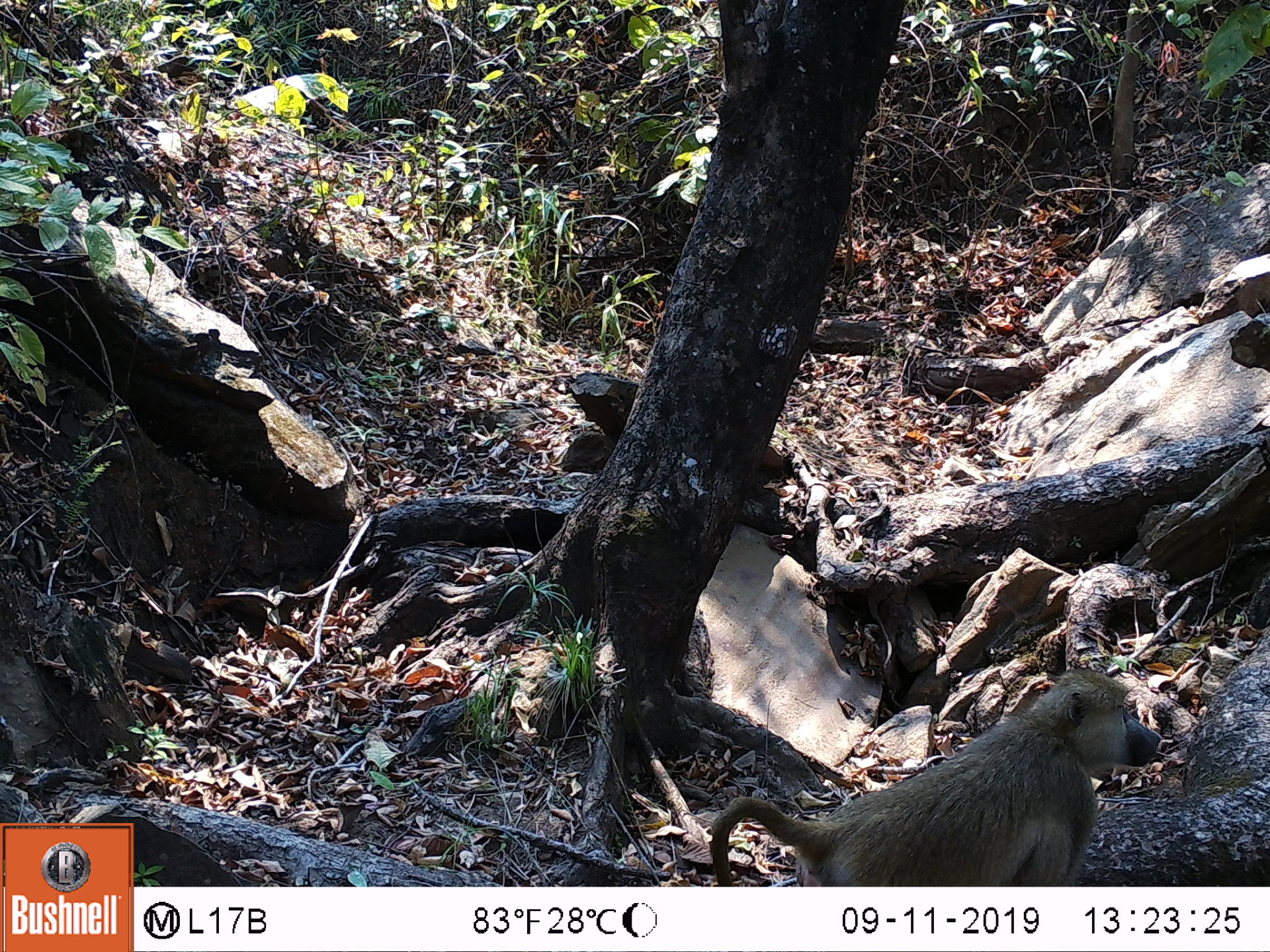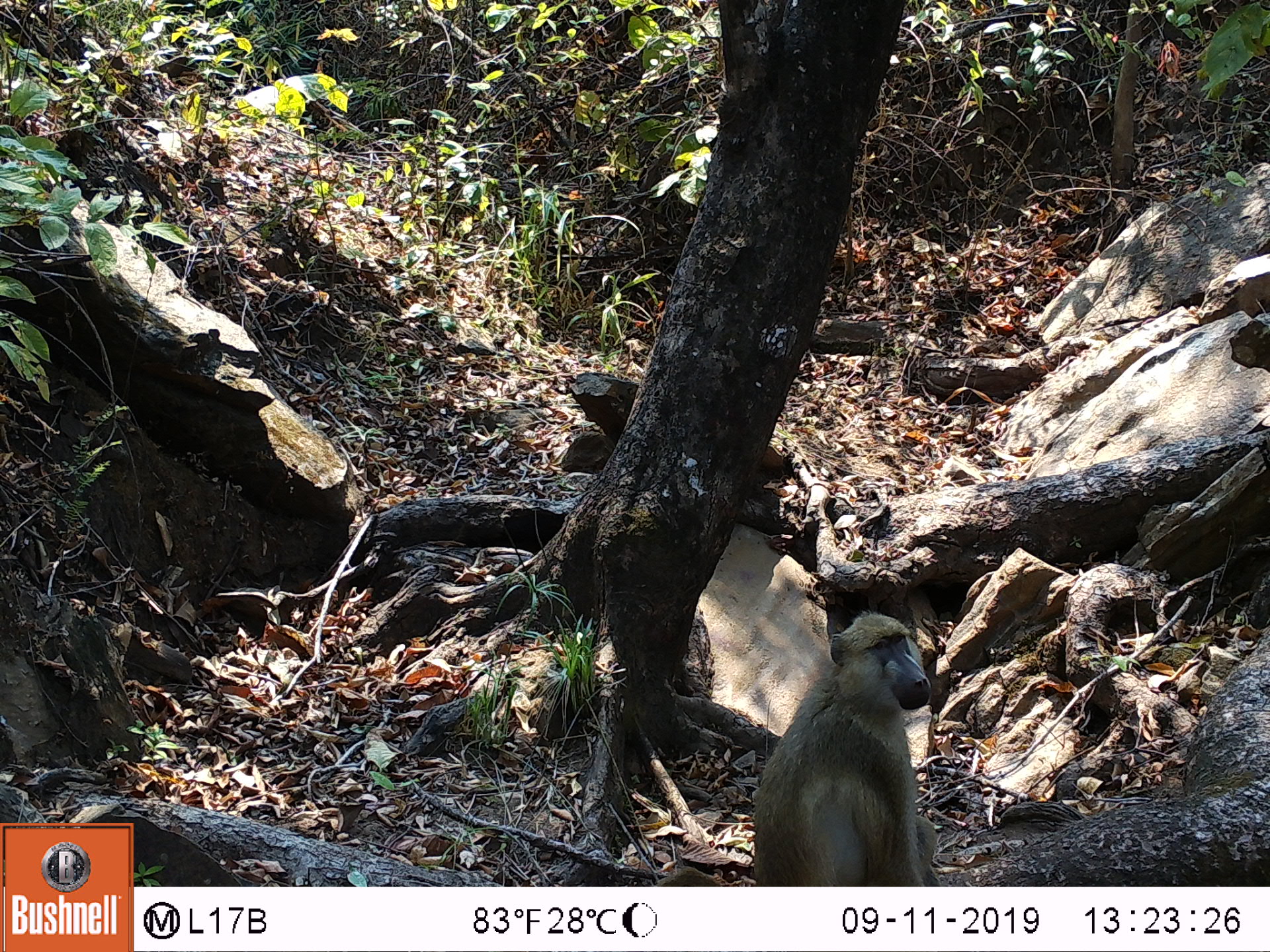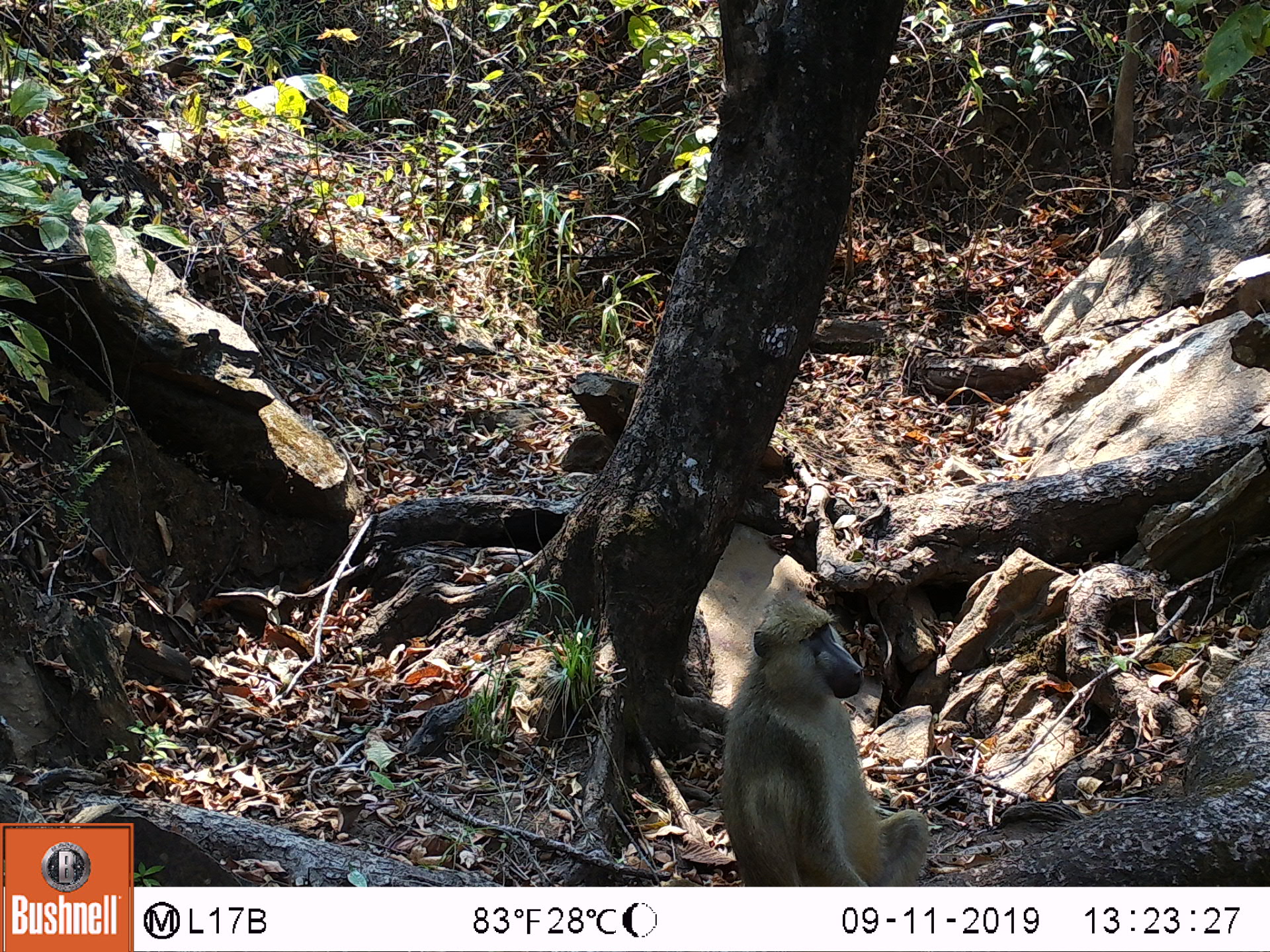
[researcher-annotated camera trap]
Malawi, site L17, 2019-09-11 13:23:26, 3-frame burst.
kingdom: Animalia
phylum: Chordata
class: Mammalia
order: Primates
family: Cercopithecidae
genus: Papio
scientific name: Papio cynocephalus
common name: yellow baboon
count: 1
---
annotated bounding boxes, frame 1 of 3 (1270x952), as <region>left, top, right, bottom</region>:
yellow baboon: <region>703, 668, 1162, 883</region>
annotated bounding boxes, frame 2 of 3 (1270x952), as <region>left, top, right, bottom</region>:
yellow baboon: <region>744, 616, 946, 882</region>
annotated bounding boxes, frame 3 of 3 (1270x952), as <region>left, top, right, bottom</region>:
yellow baboon: <region>717, 584, 934, 880</region>